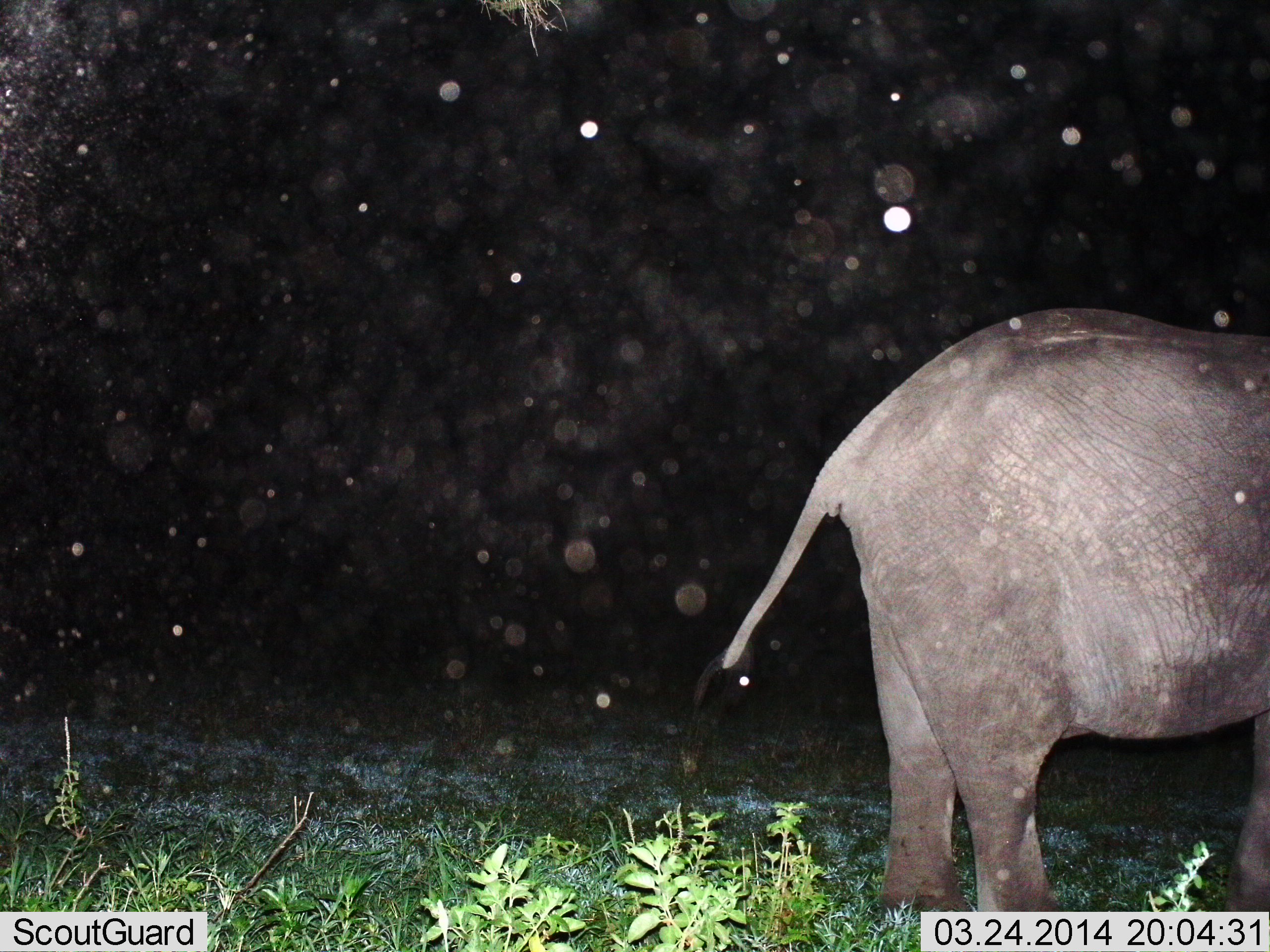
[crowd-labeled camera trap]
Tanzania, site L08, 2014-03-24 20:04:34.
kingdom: Animalia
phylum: Chordata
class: Mammalia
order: Proboscidea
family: Elephantidae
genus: Loxodonta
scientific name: Loxodonta africana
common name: african bush elephant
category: elephant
Elephant (african bush elephant) (Loxodonta africana), count 1. Behavior (volunteer vote fractions): standing 91%, resting 0%, moving 9%, interacting 0%. Young present (vote fraction): 9%. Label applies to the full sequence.